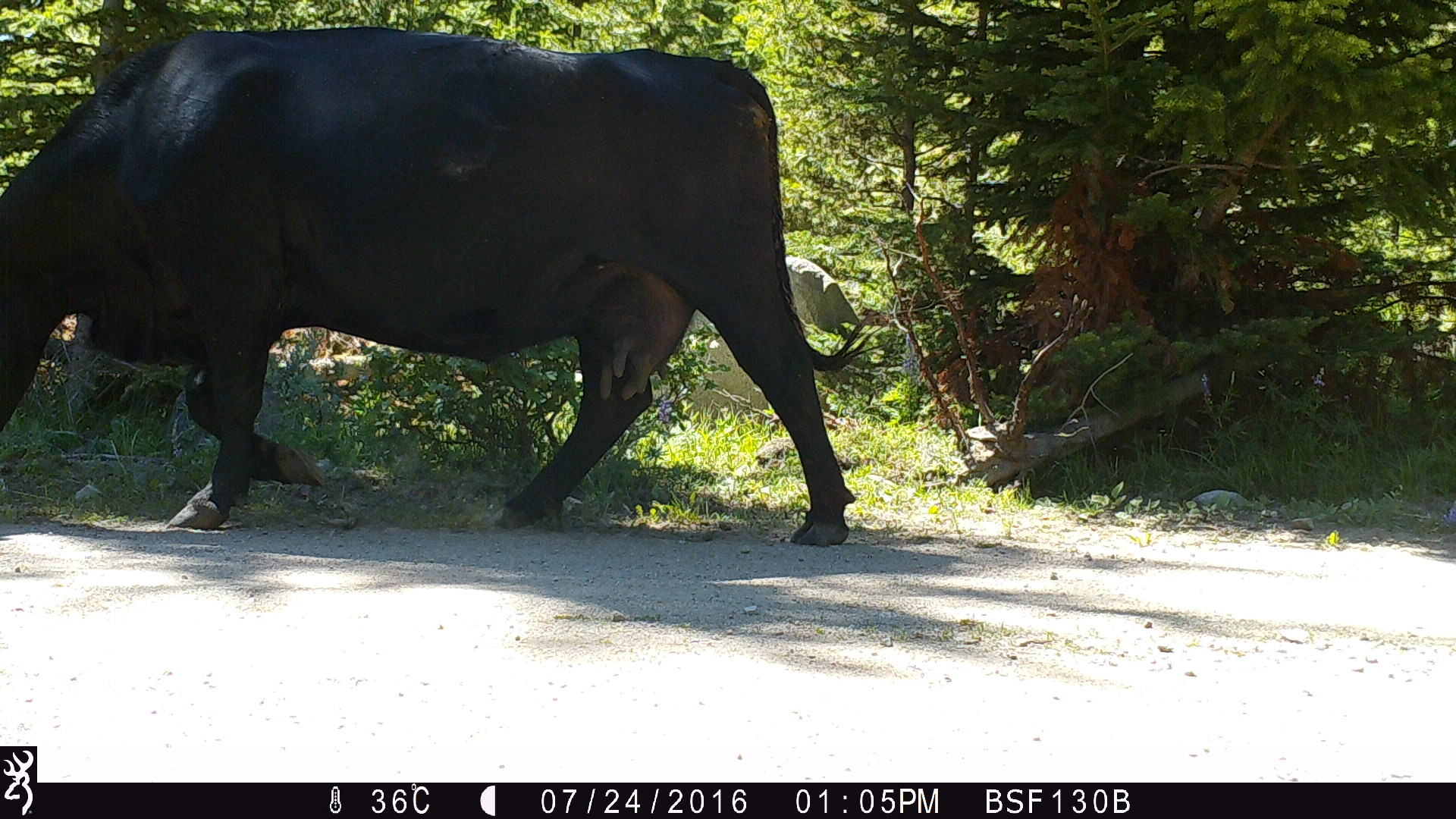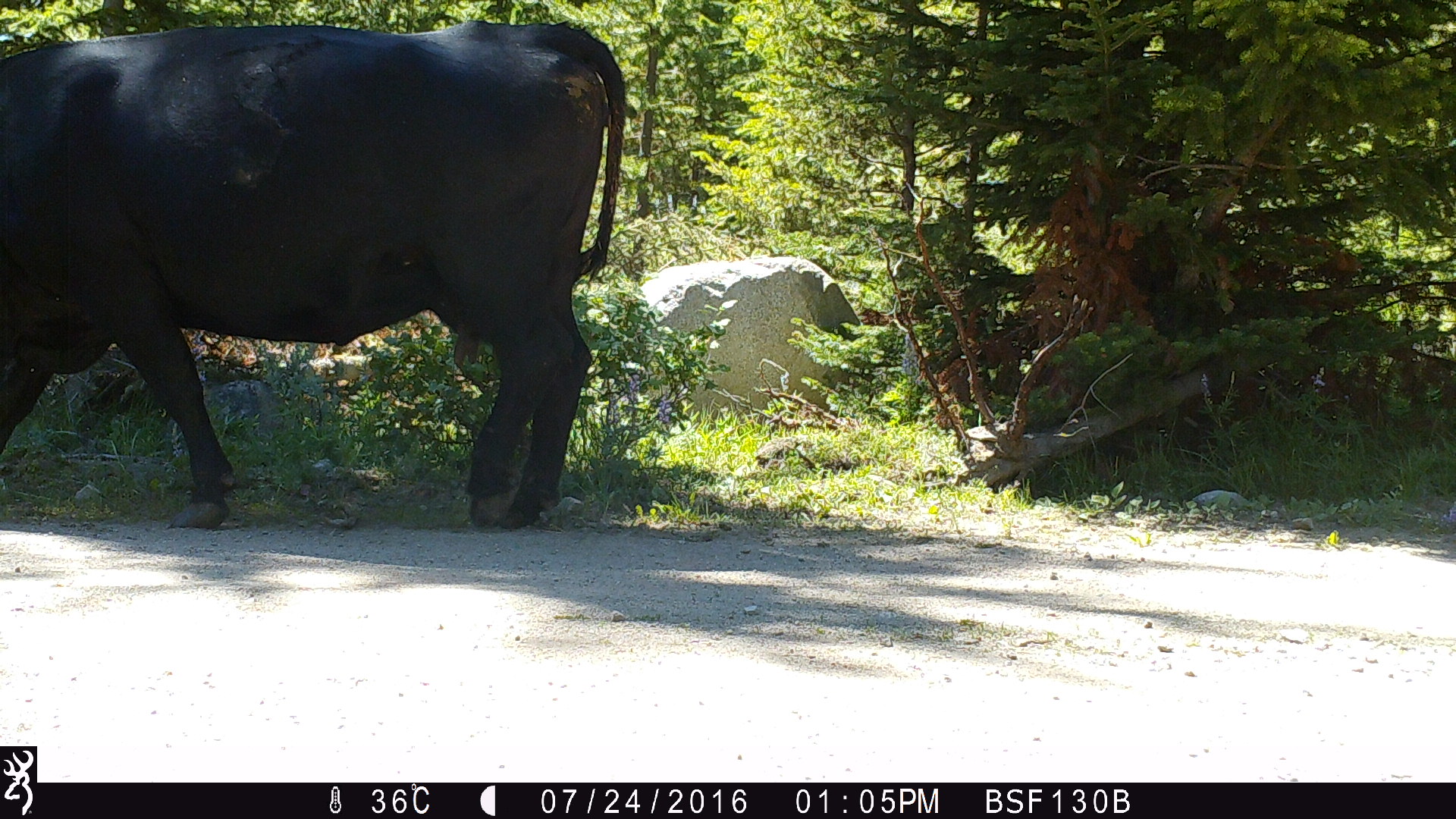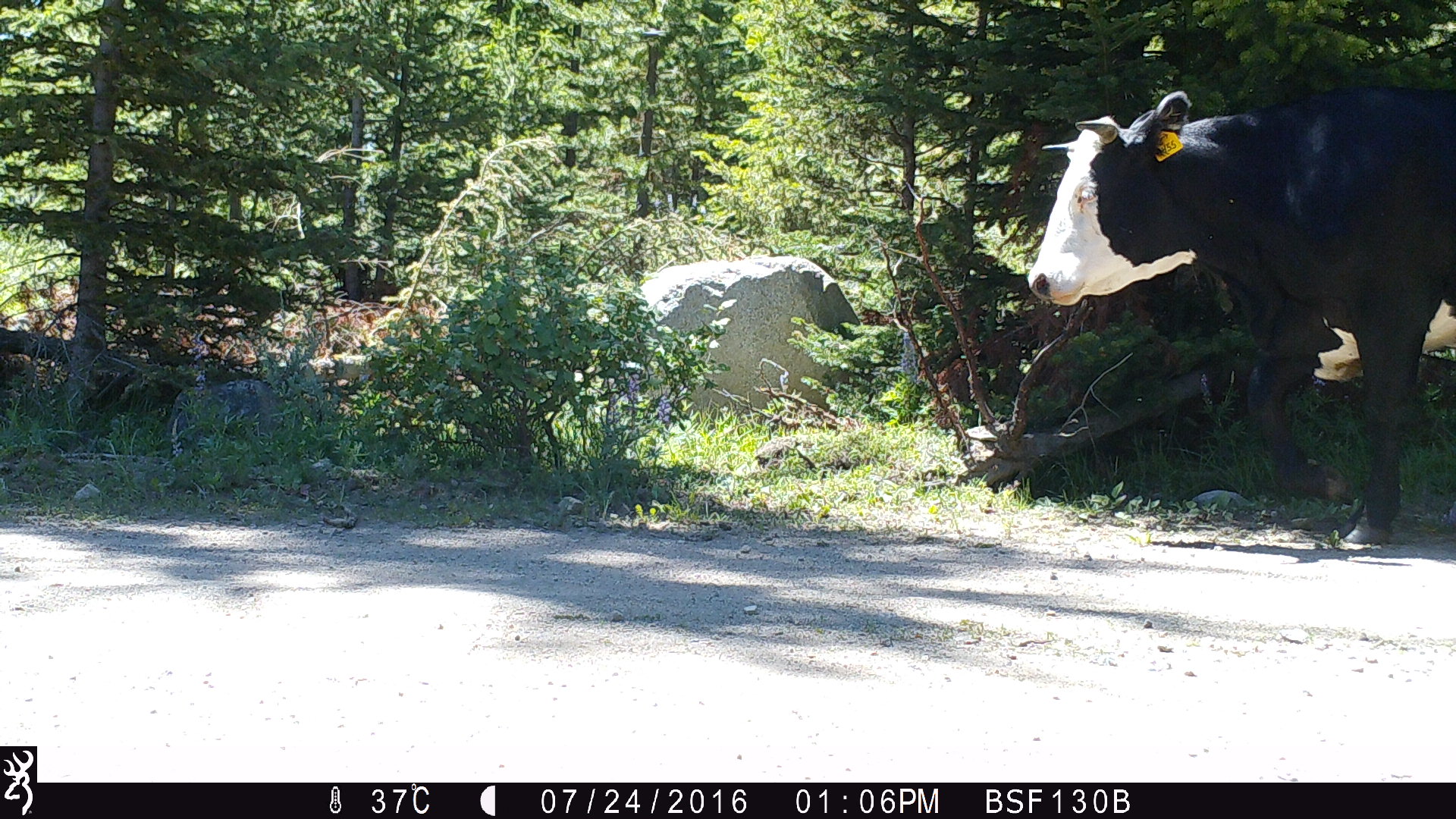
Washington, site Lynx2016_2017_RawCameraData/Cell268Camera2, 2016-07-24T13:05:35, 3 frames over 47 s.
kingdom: Animalia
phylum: Chordata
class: Mammalia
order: Artiodactyla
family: Bovidae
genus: Bos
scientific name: Bos taurus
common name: domestic cattle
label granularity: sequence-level